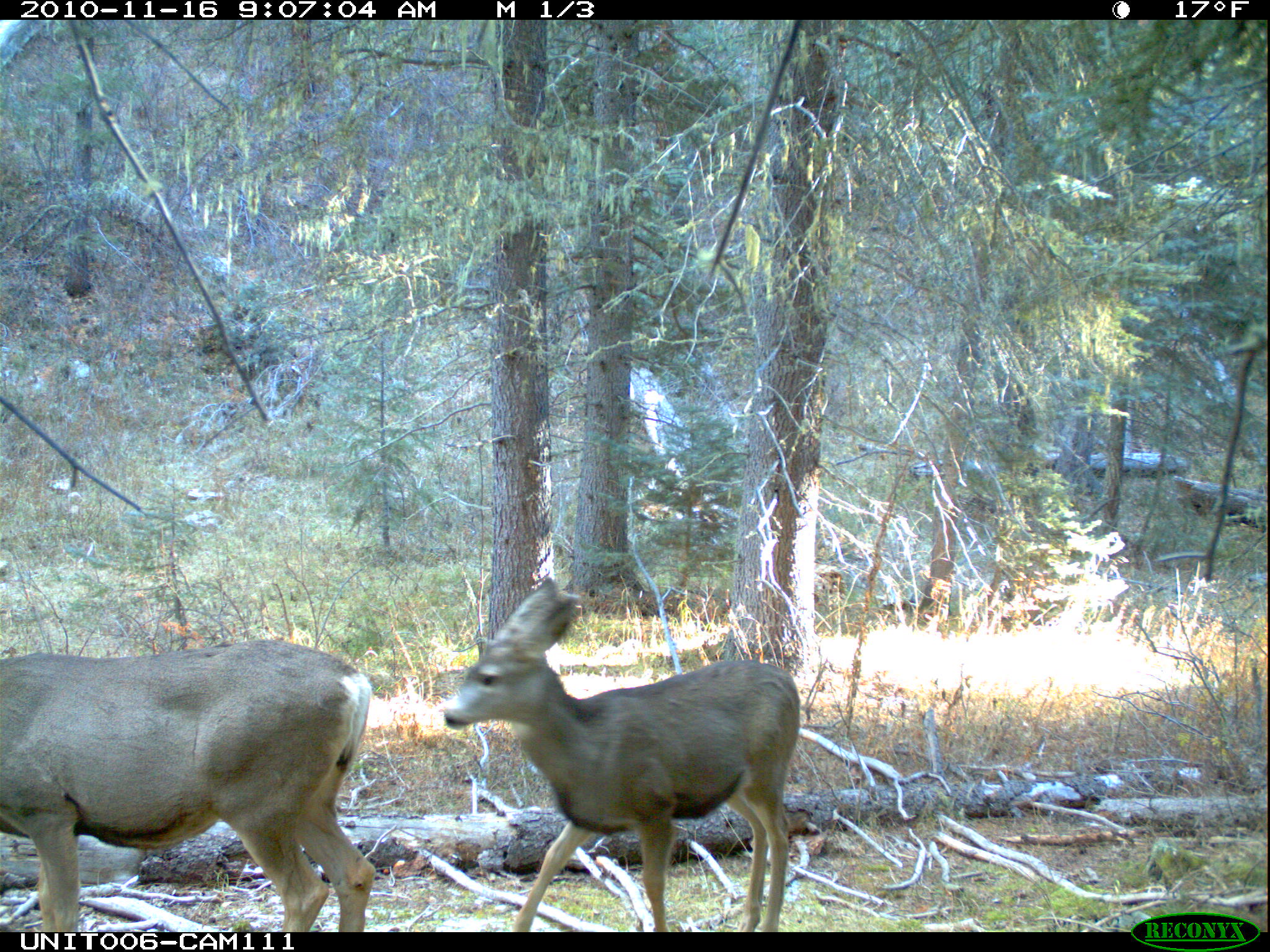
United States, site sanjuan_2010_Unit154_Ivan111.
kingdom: Animalia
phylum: Chordata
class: Mammalia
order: Artiodactyla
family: Cervidae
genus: Odocoileus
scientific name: Odocoileus hemionus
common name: mule deer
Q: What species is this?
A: Odocoileus hemionus (mule deer).